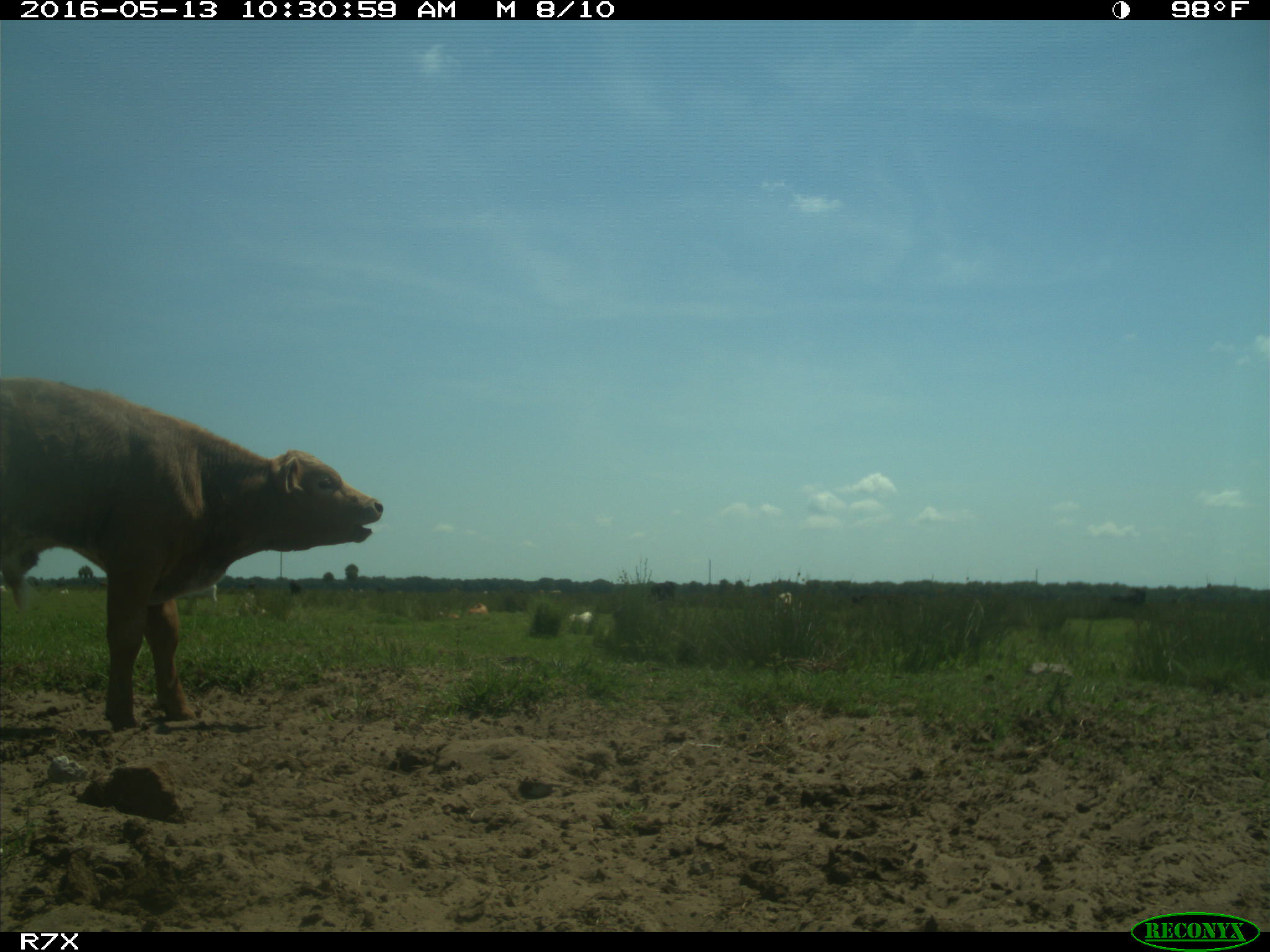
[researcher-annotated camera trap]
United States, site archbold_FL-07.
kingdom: Animalia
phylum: Chordata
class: Mammalia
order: Artiodactyla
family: Bovidae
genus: Bos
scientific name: Bos taurus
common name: domestic cow